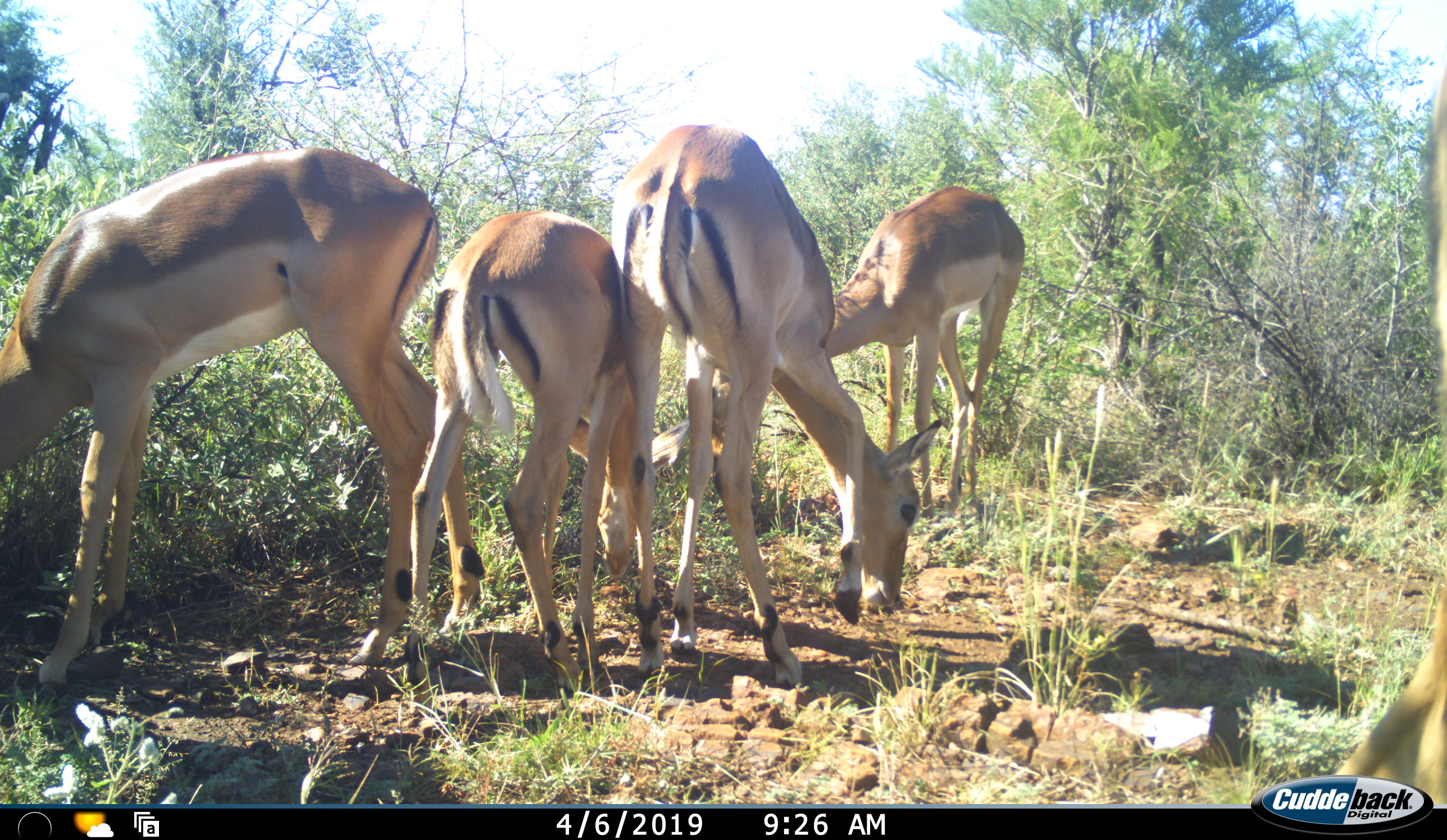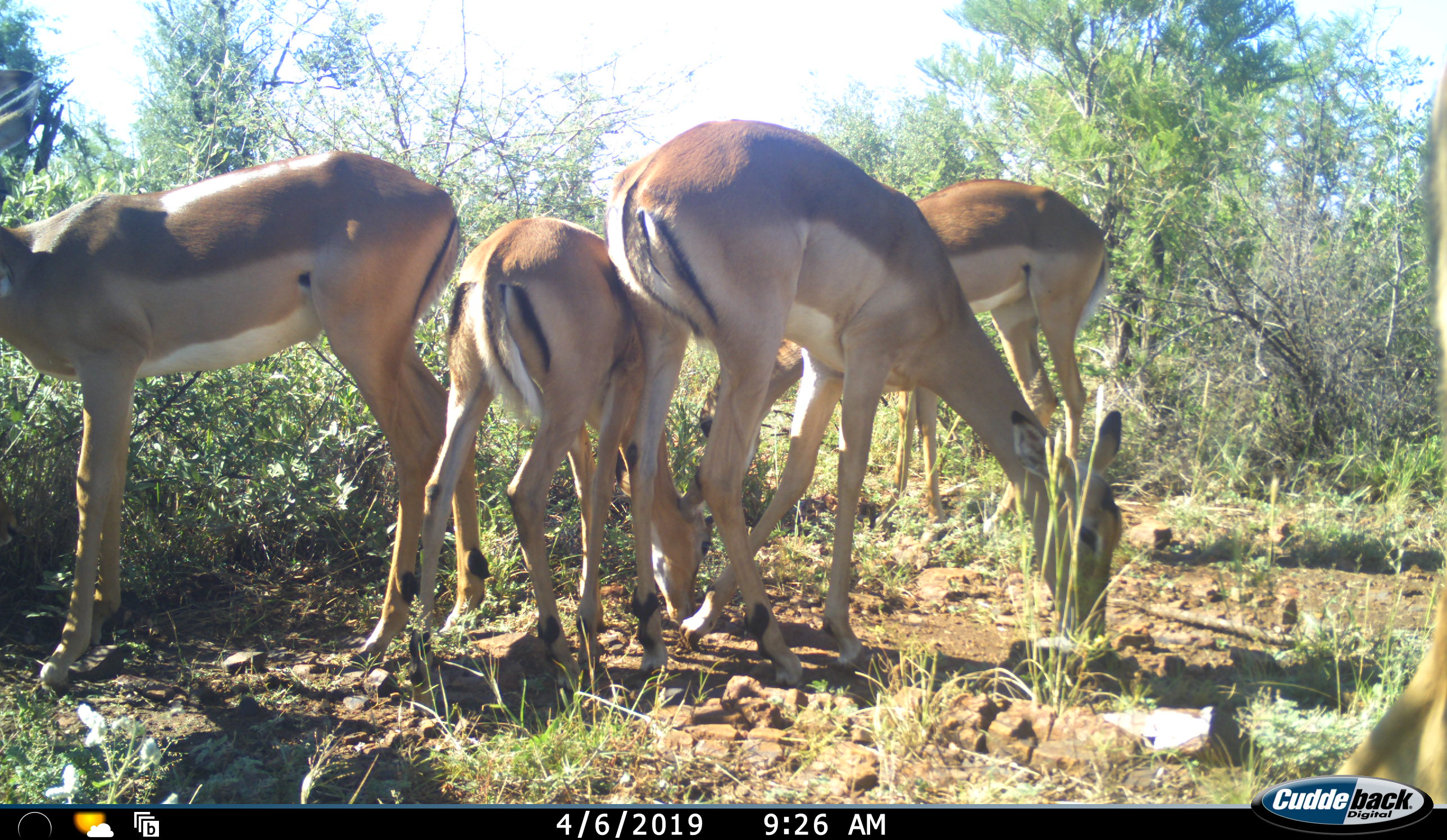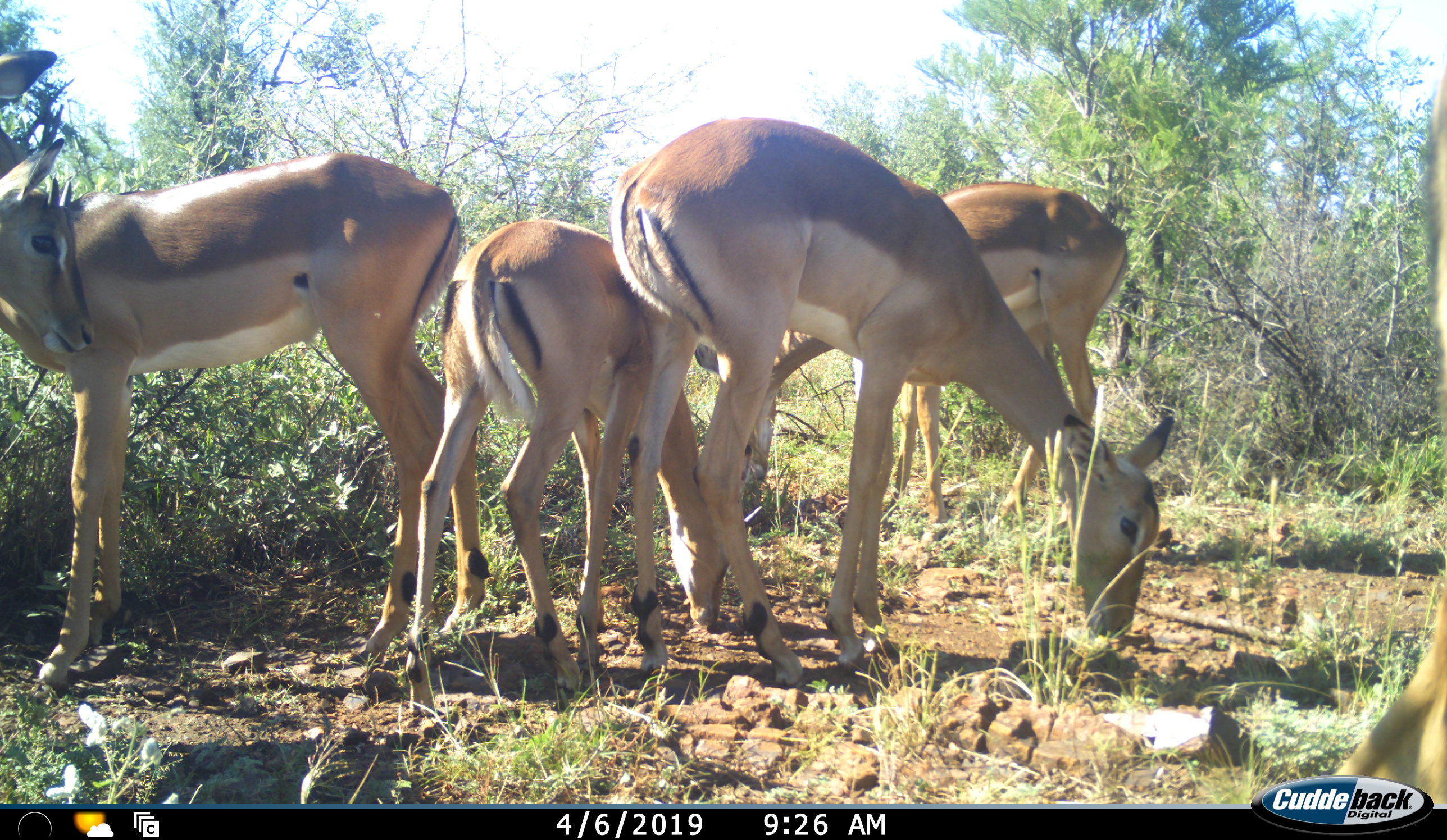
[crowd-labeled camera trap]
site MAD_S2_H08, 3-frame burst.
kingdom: Animalia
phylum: Chordata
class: Mammalia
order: Artiodactyla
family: Bovidae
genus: Aepyceros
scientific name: Aepyceros melampus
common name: impala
Impala (Aepyceros melampus), count 4. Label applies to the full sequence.